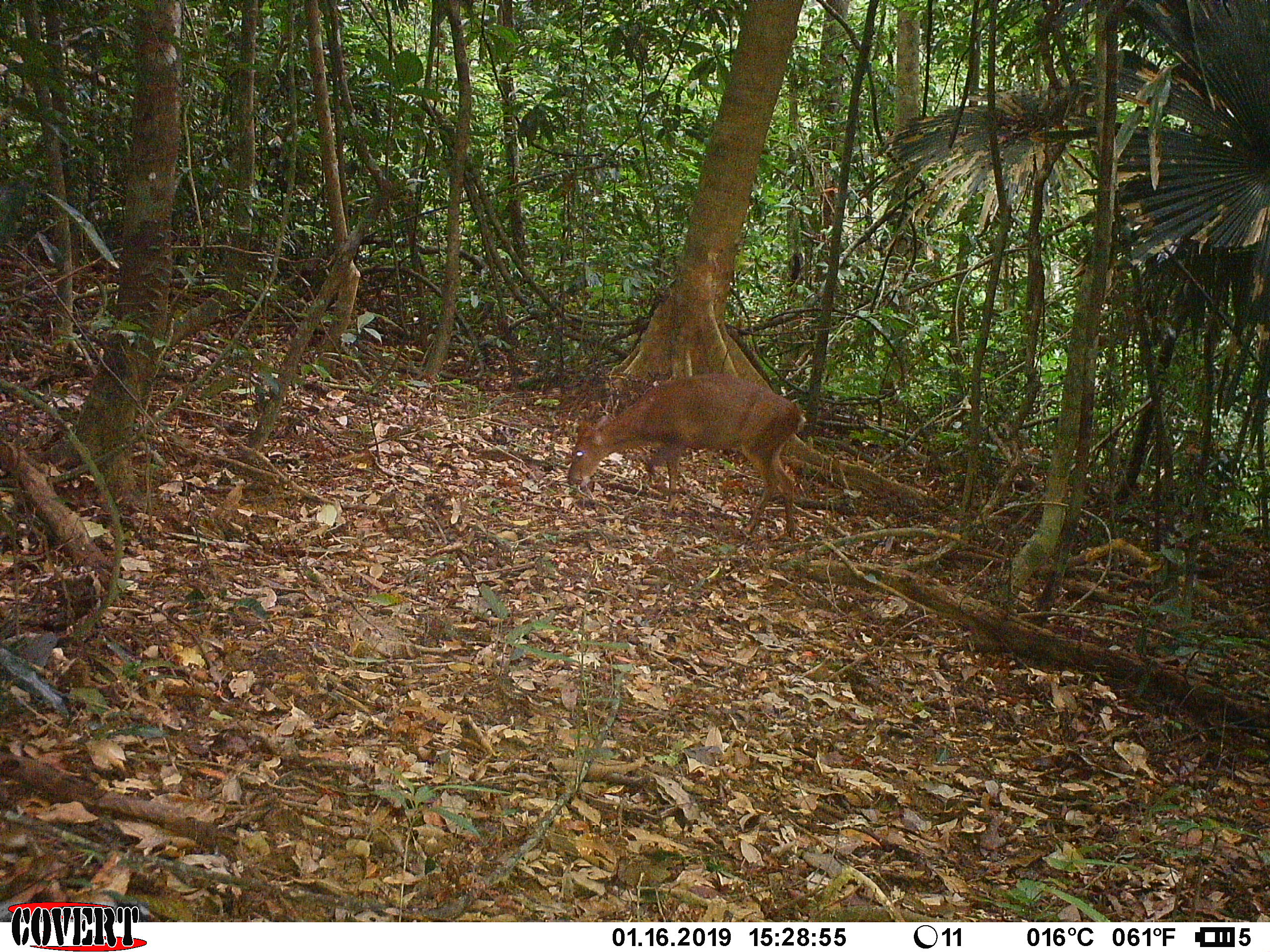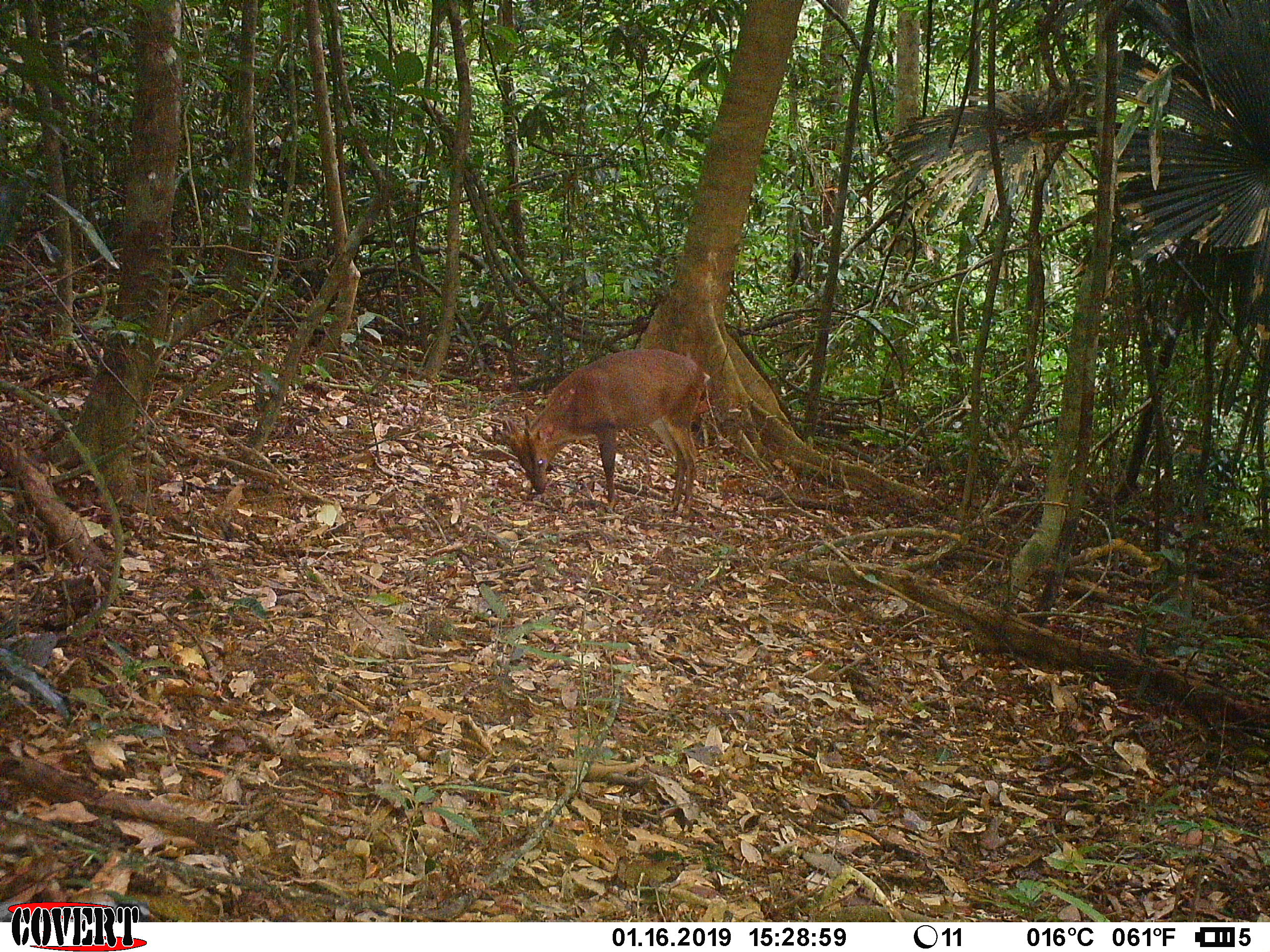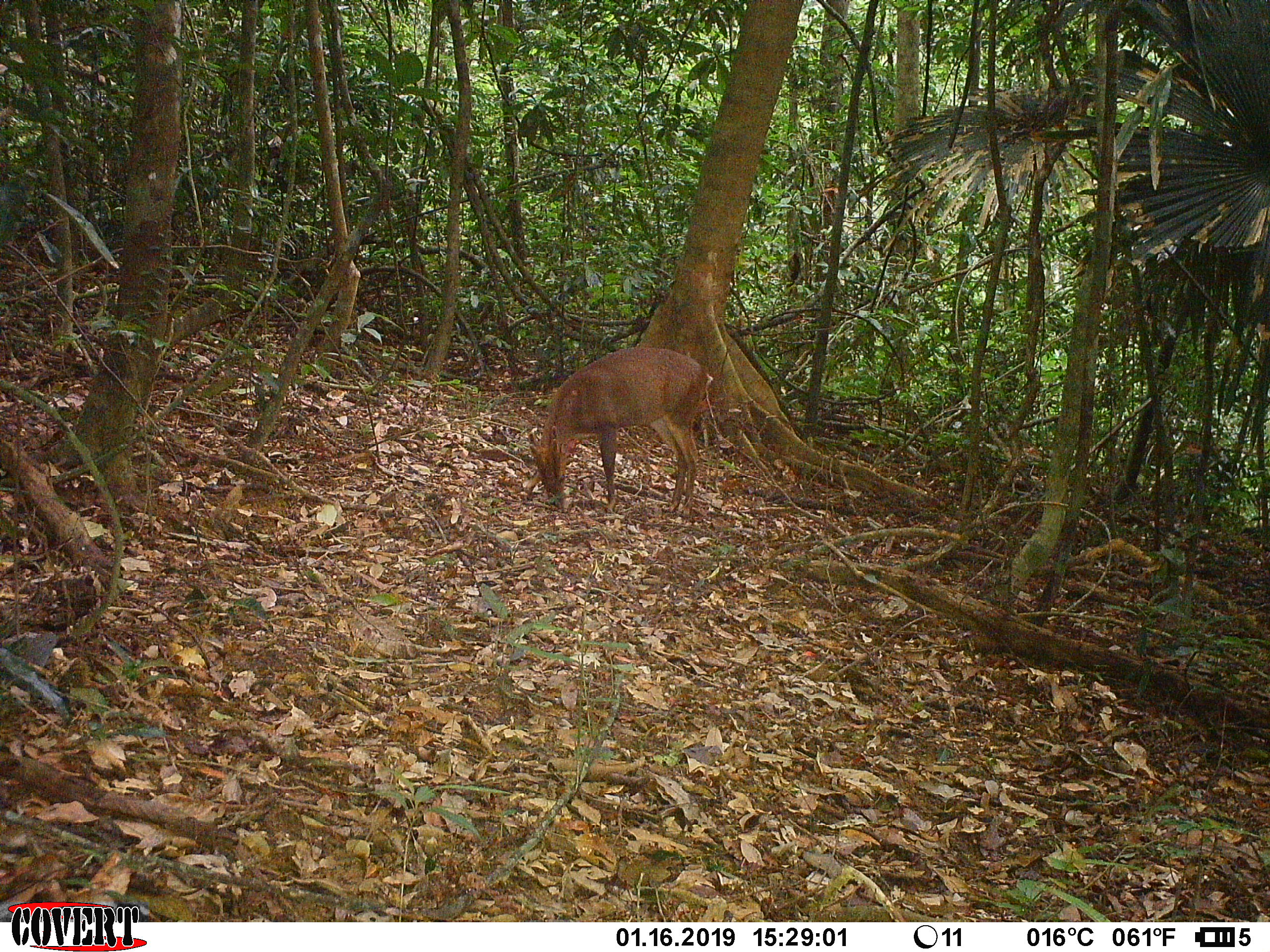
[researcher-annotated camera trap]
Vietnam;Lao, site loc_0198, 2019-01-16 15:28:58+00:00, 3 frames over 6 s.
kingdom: Animalia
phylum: Chordata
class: Mammalia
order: Artiodactyla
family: Cervidae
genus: Muntiacus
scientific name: Muntiacus vuquangensis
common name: large-antlered muntjac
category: large antlered muntjac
Large antlered muntjac (large-antlered muntjac) (Muntiacus vuquangensis). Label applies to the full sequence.